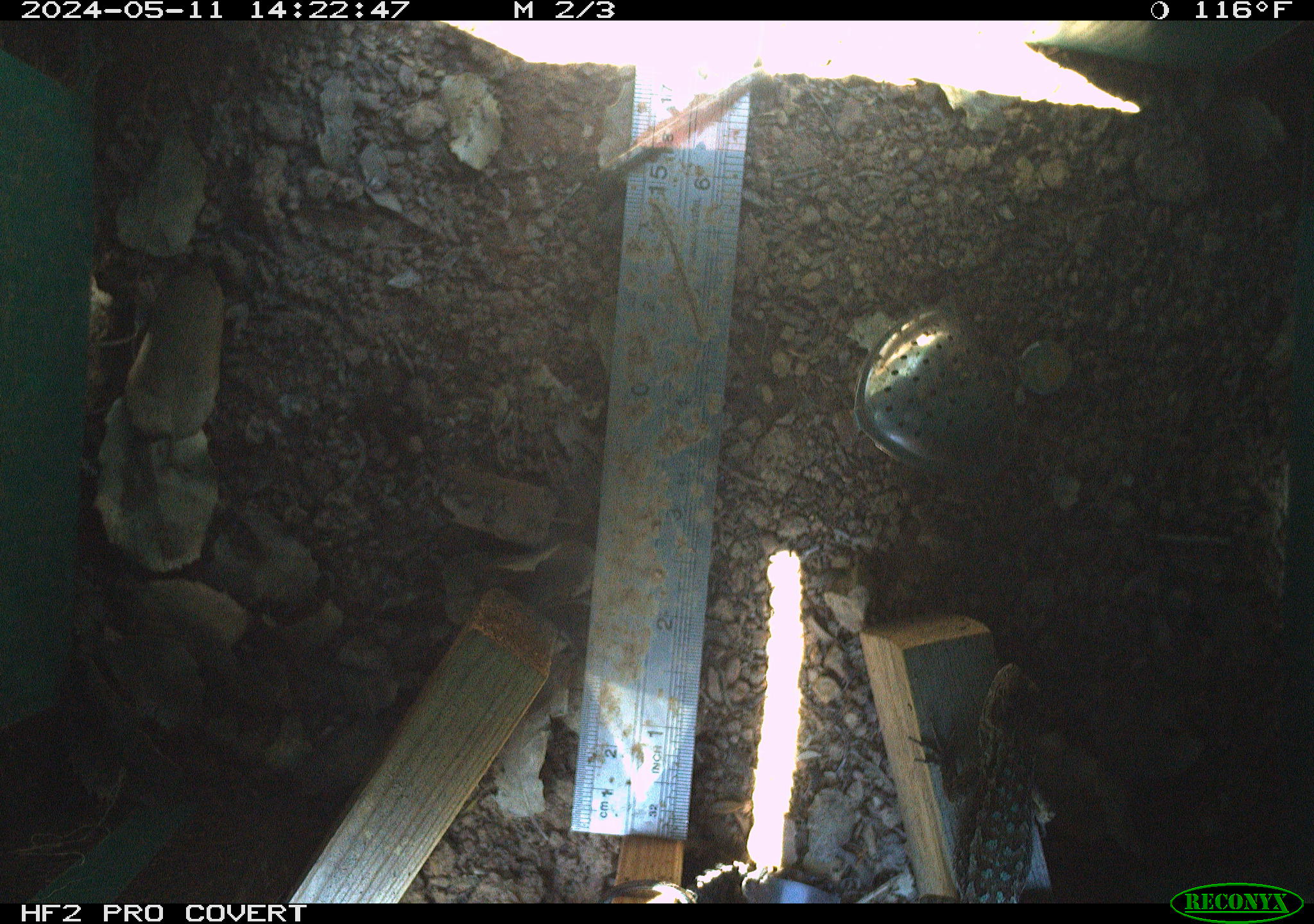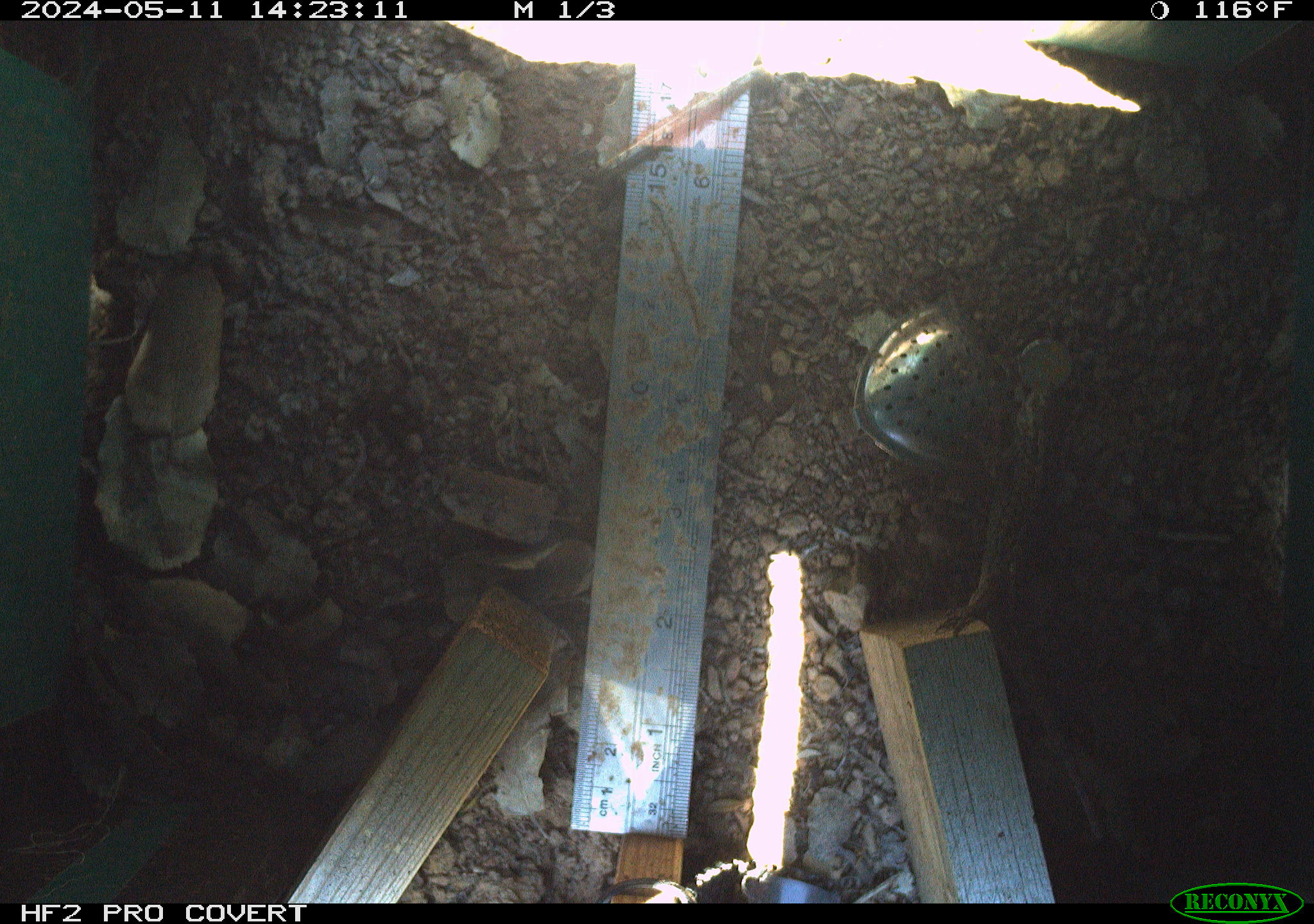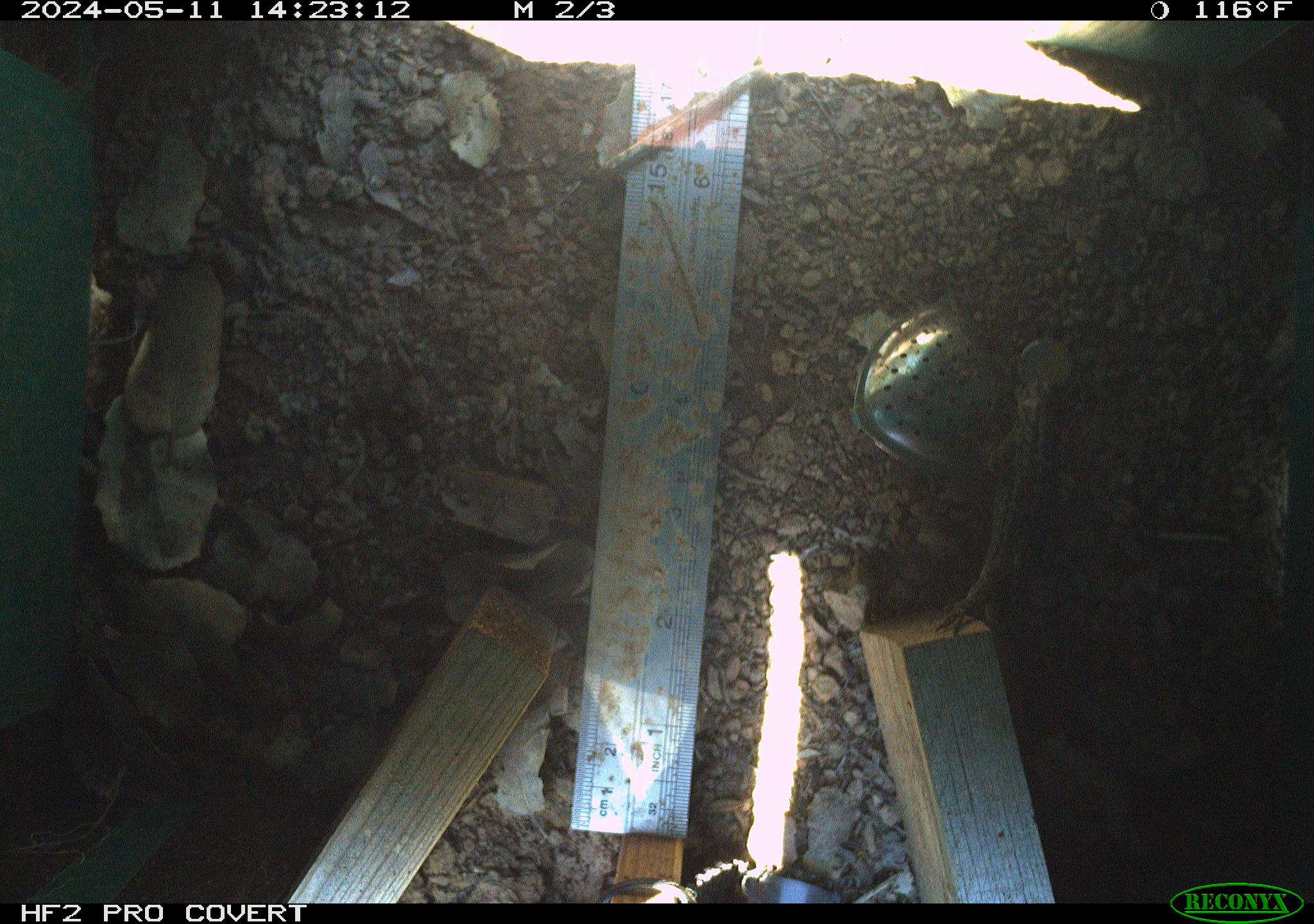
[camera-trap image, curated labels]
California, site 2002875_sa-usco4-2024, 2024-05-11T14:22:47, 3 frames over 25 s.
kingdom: Animalia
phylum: Chordata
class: Reptilia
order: Squamata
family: Phrynosomatidae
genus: Sceloporus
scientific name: Sceloporus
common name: spiny lizards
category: sceloporus species